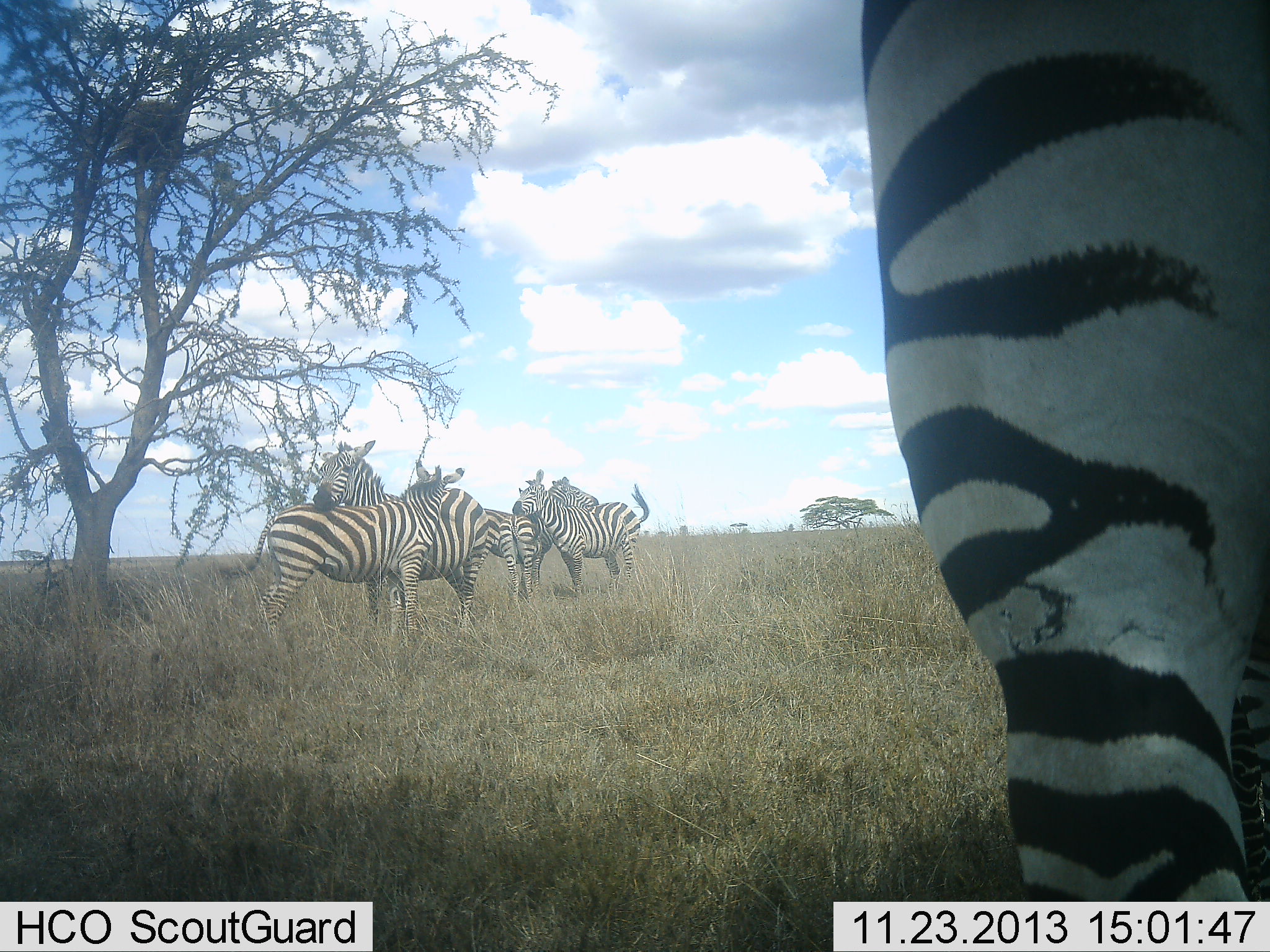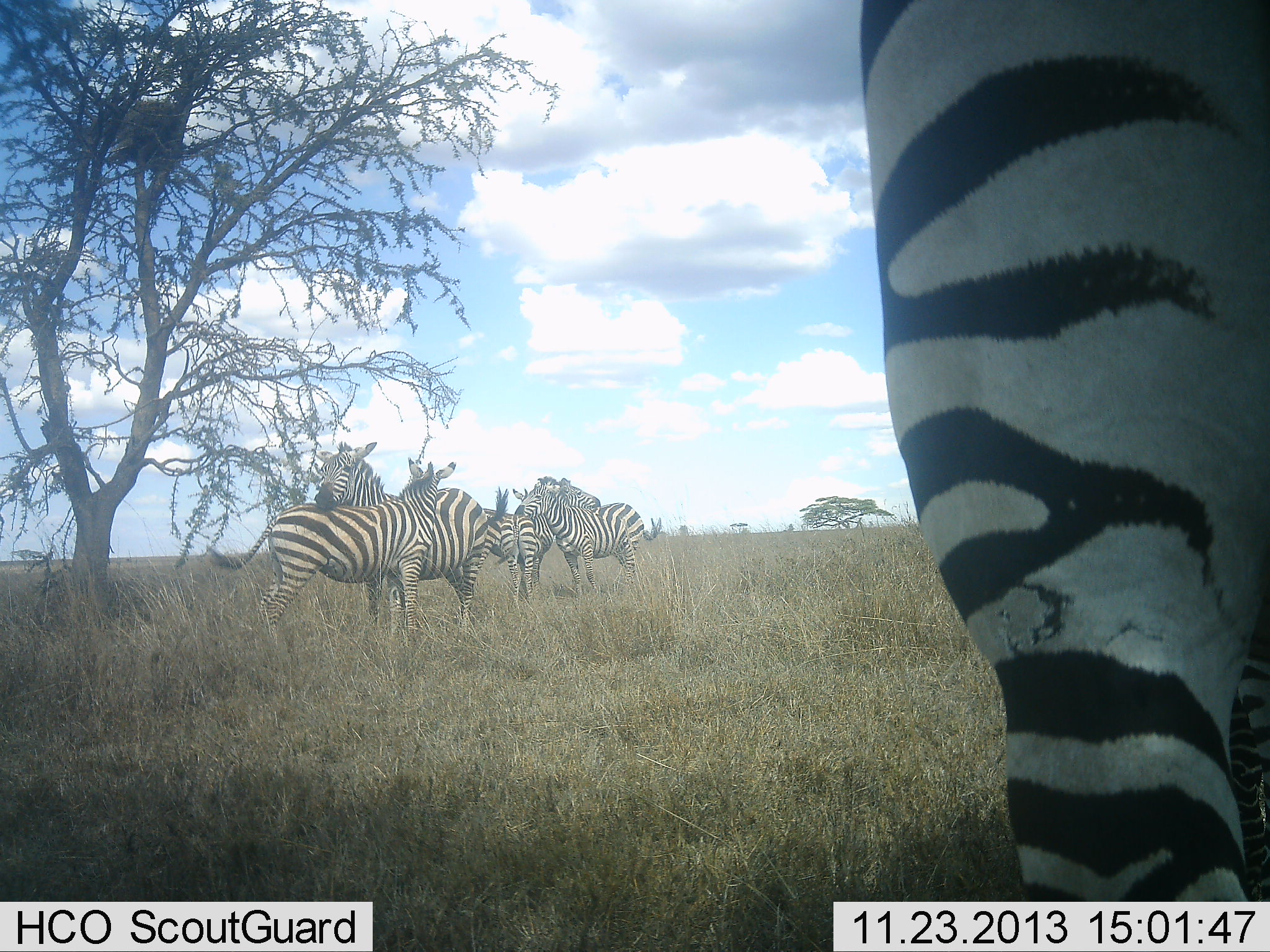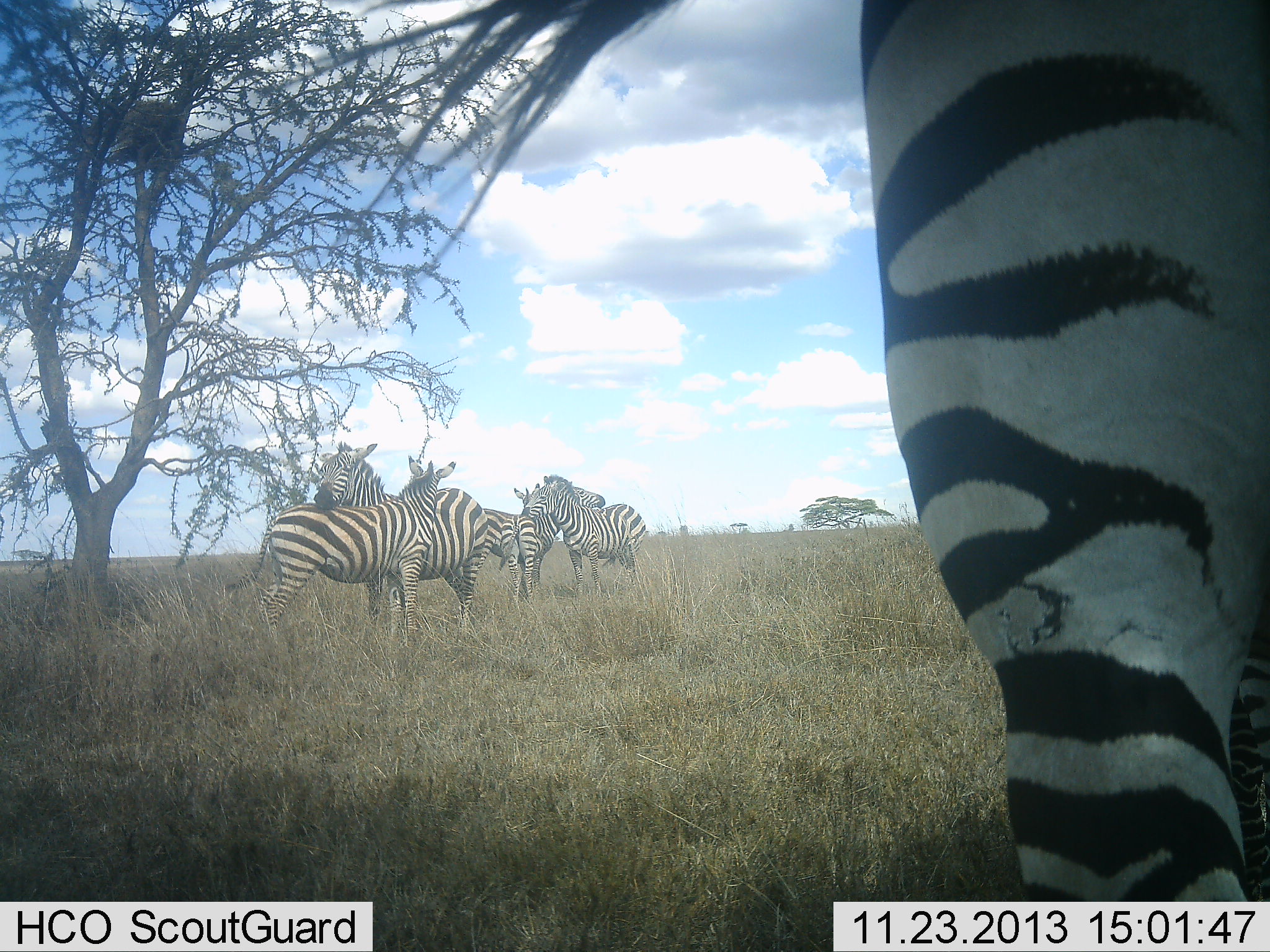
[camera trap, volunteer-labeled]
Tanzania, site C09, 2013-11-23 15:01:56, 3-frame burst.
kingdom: Animalia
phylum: Chordata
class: Mammalia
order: Perissodactyla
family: Equidae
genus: Equus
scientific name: Equus quagga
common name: plains zebra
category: zebra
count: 6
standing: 100%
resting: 20%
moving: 0%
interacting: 10%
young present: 0%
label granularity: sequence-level